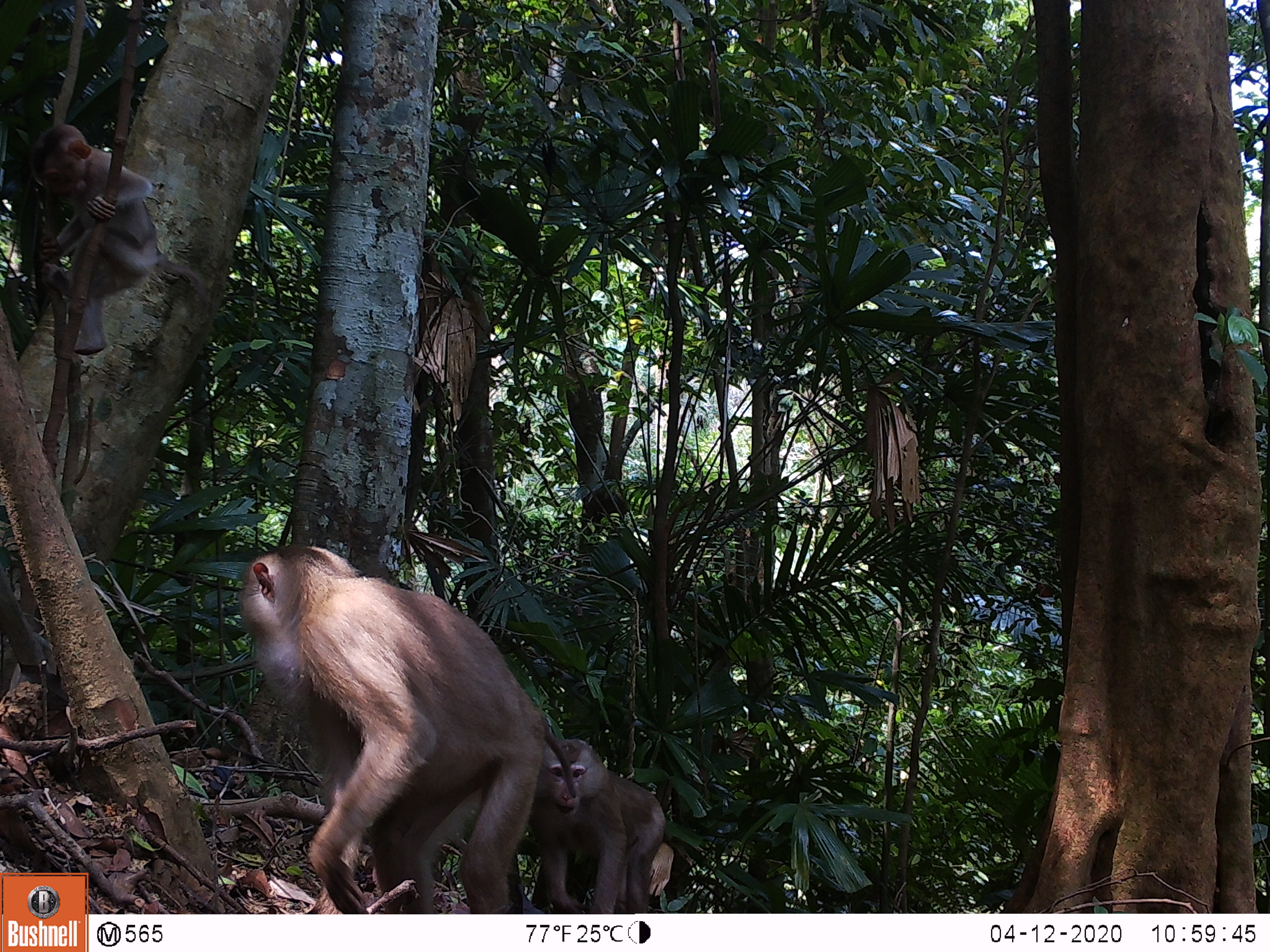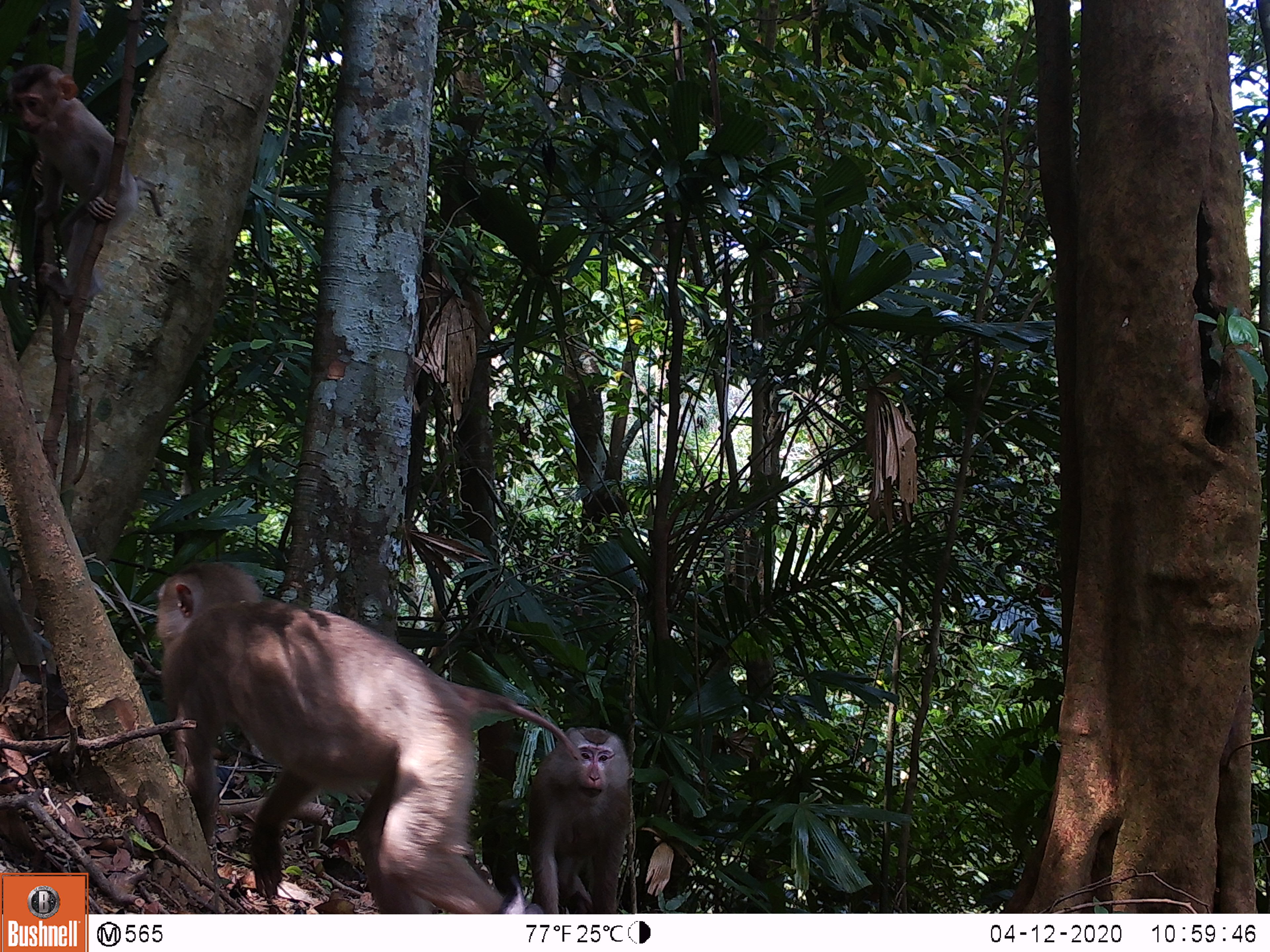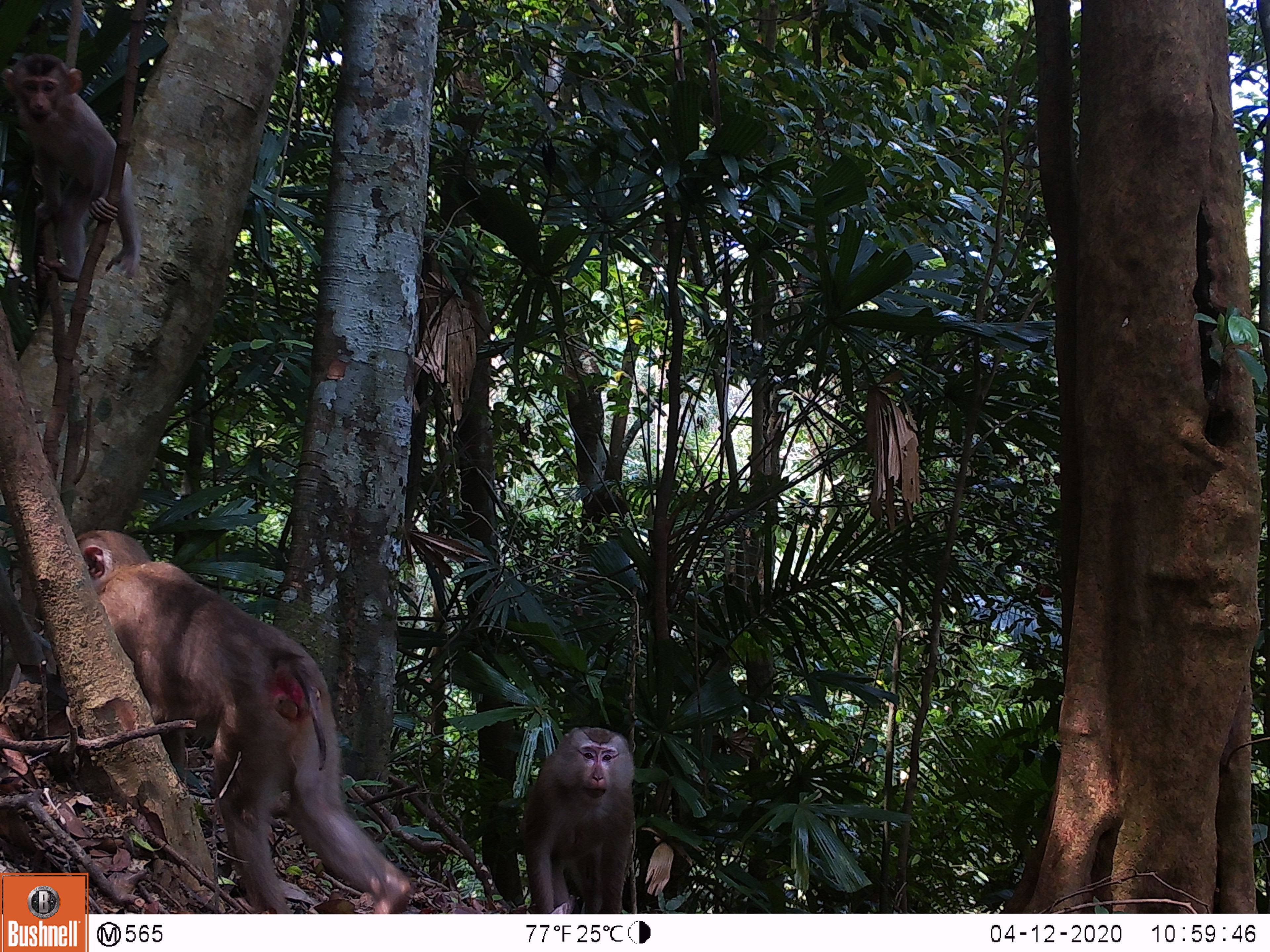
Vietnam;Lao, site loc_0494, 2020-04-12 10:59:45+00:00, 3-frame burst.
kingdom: Animalia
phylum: Chordata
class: Mammalia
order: Primates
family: Cercopithecidae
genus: Macaca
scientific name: Macaca nemestrina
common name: pig-tailed macaque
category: pig tailed macaque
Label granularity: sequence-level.